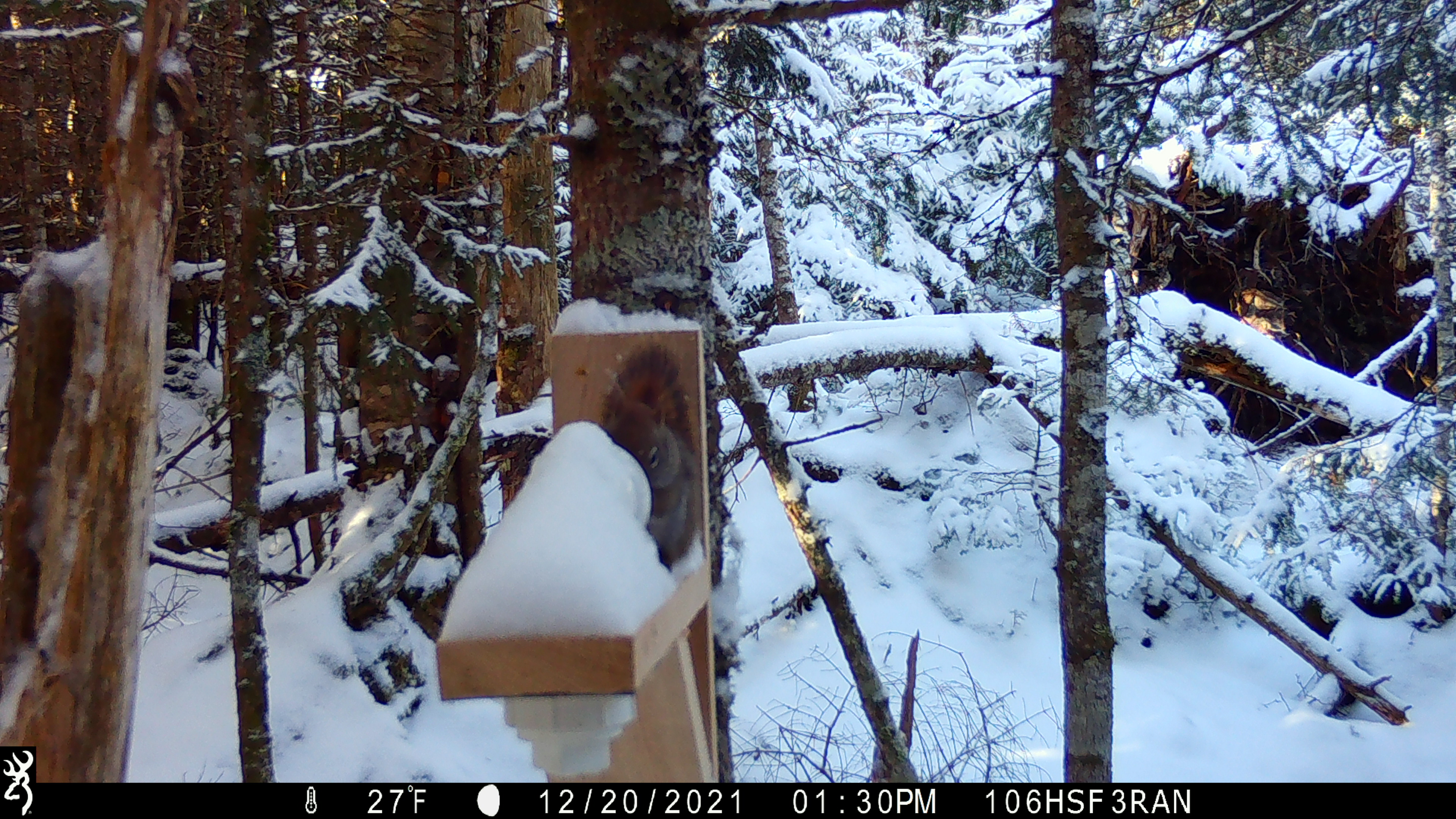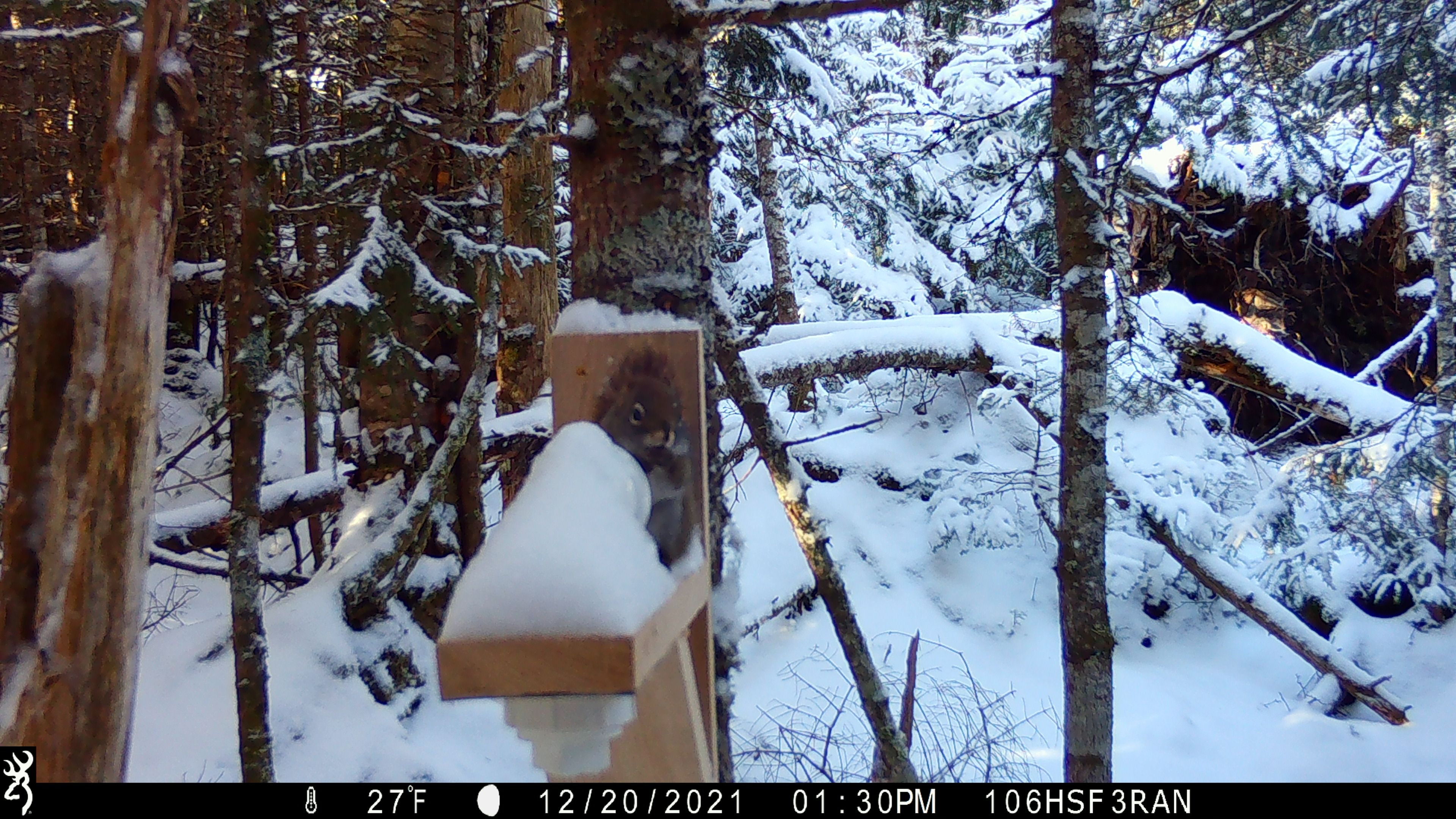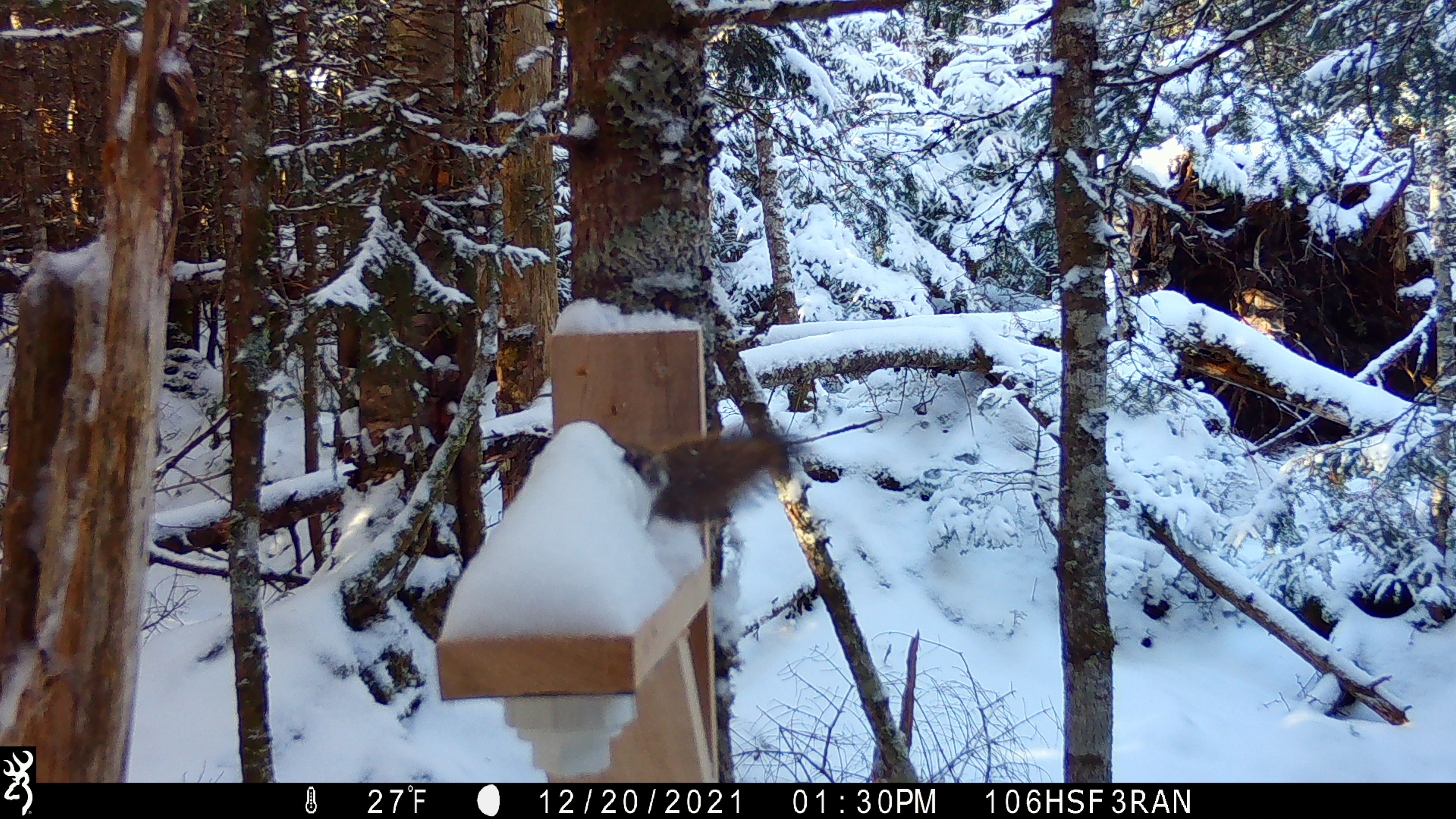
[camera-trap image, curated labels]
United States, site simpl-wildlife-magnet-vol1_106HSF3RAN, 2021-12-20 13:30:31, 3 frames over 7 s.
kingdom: Animalia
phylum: Chordata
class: Mammalia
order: Rodentia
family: Sciuridae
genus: Tamiasciurus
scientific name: Tamiasciurus hudsonicus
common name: red squirrel